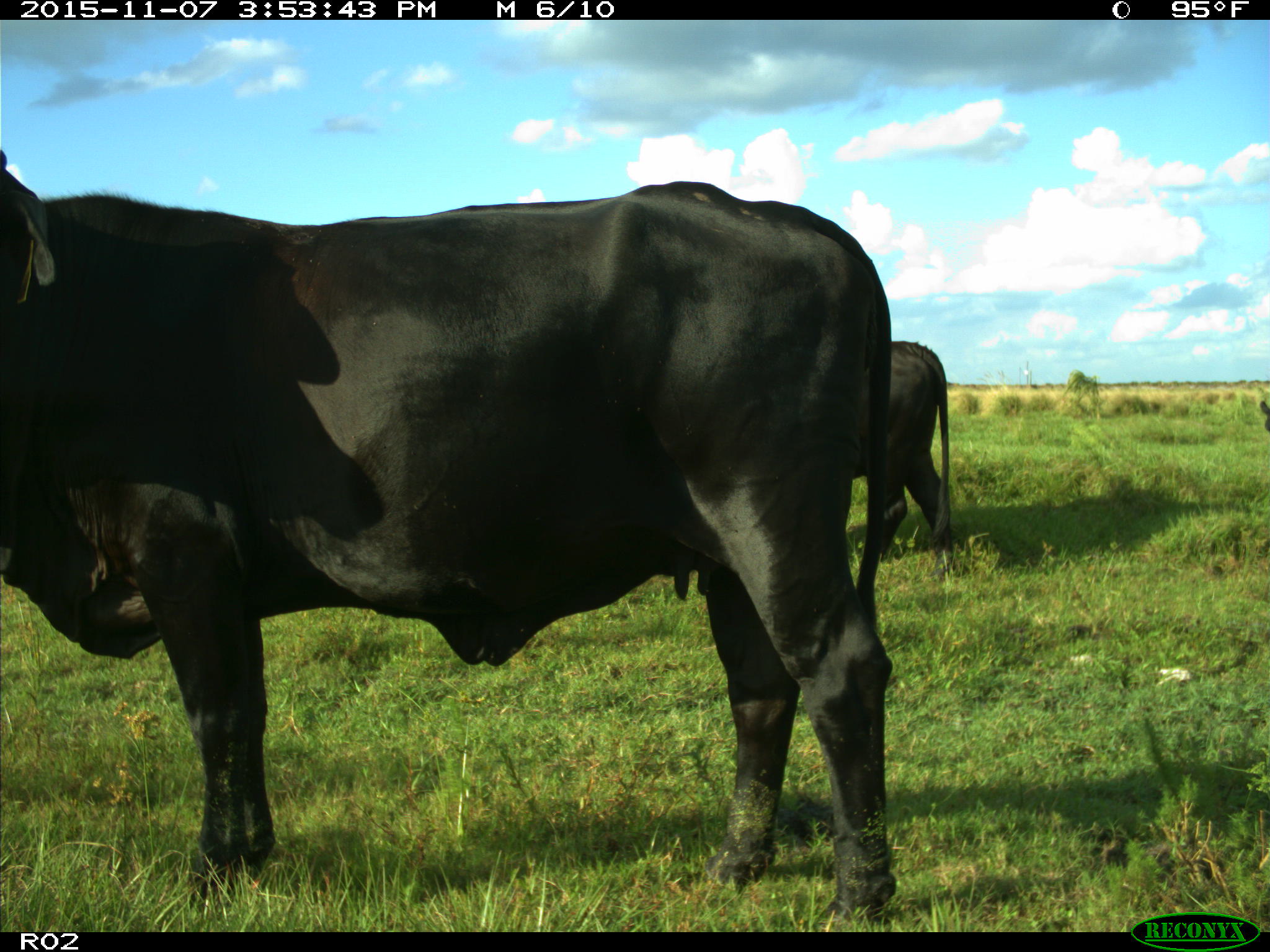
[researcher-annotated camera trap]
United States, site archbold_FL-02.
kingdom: Animalia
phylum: Chordata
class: Mammalia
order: Artiodactyla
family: Bovidae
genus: Bos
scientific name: Bos taurus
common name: domestic cow